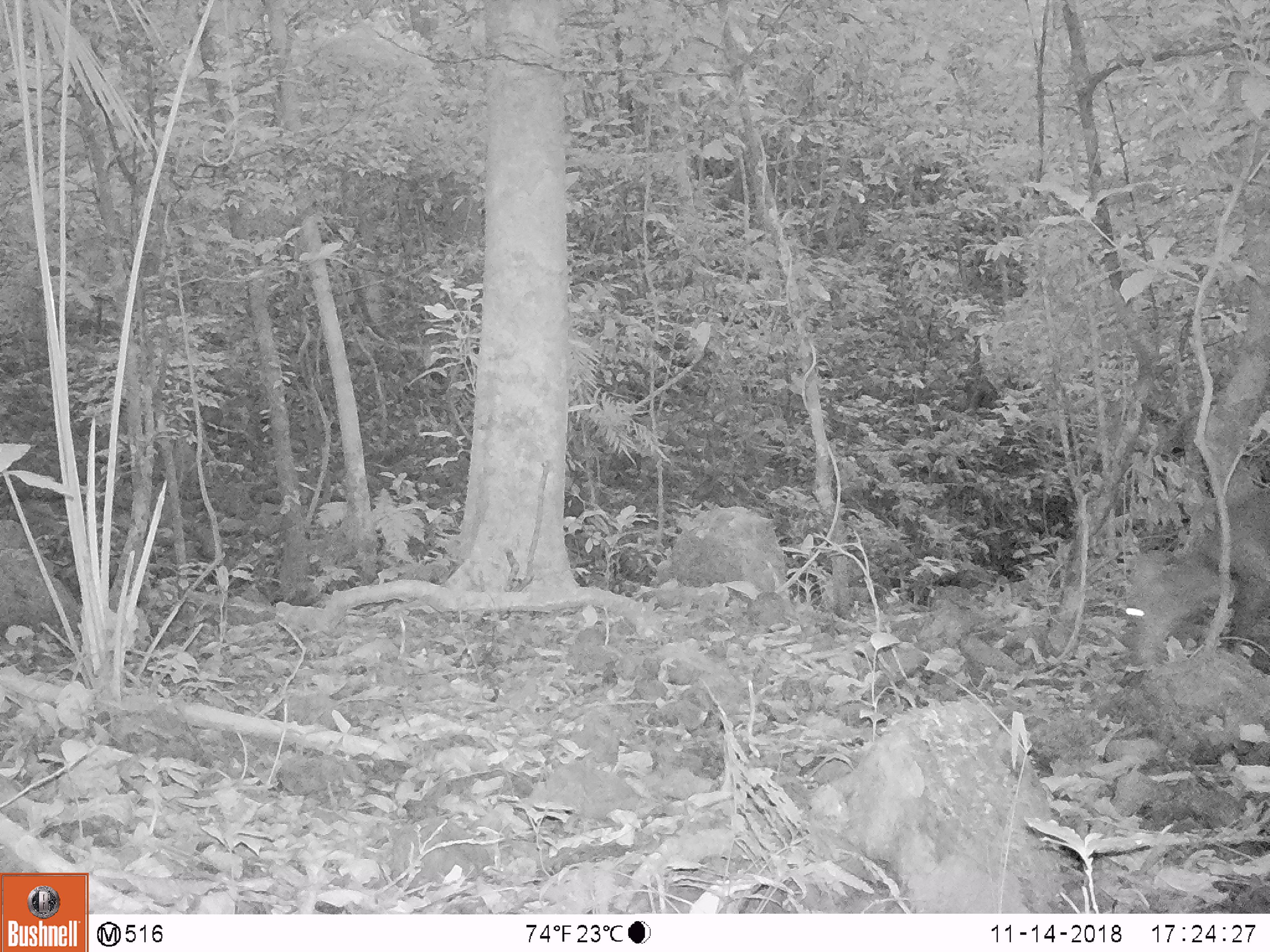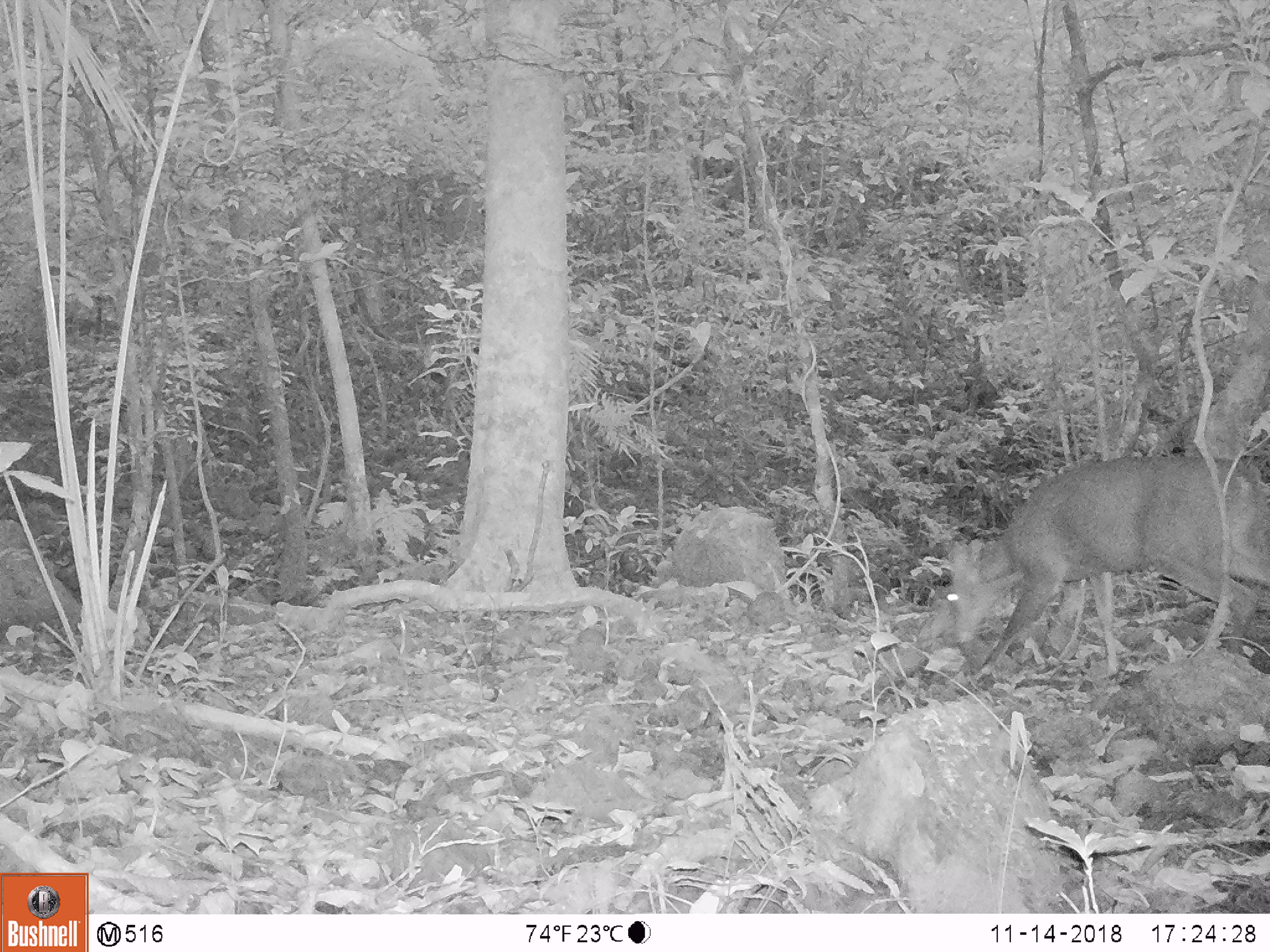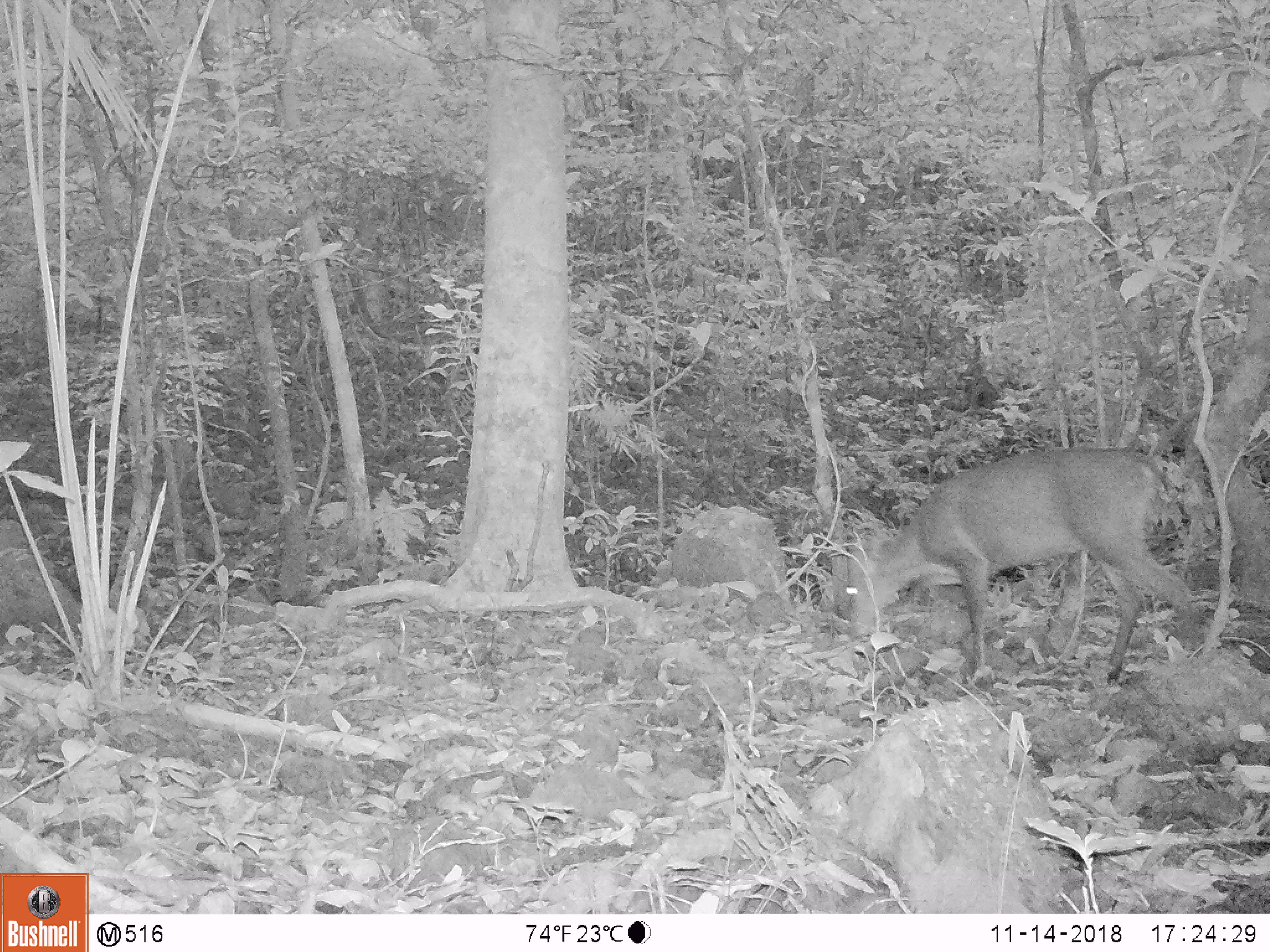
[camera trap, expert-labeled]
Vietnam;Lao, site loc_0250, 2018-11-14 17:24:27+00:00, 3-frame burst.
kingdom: Animalia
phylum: Chordata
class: Mammalia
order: Artiodactyla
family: Cervidae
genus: Muntiacus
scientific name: Muntiacus vuquangensis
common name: large-antlered muntjac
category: large antlered muntjac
Large antlered muntjac (large-antlered muntjac) (Muntiacus vuquangensis). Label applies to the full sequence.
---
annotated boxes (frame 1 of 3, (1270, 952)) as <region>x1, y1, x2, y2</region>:
large antlered muntjac: <region>1122, 490, 1268, 663</region>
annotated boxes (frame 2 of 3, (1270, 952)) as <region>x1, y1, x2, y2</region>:
large antlered muntjac: <region>943, 455, 1269, 682</region>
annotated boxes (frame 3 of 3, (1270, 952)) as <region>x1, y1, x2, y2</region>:
large antlered muntjac: <region>844, 441, 1206, 684</region>